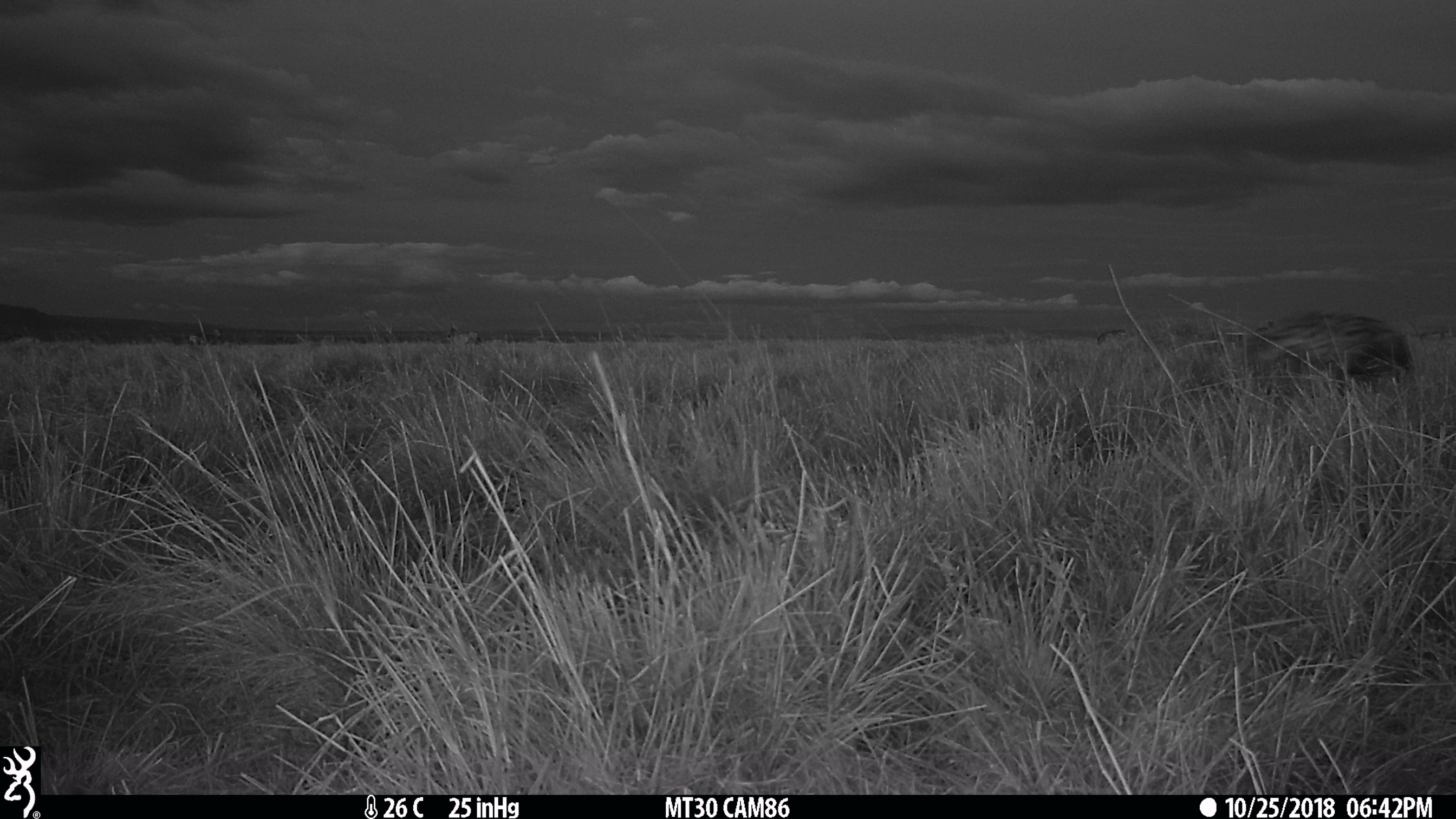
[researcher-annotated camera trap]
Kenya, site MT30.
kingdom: Animalia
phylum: Chordata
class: Mammalia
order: Carnivora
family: Hyaenidae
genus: Crocuta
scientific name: Crocuta crocuta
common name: spotted hyena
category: hyena spotted